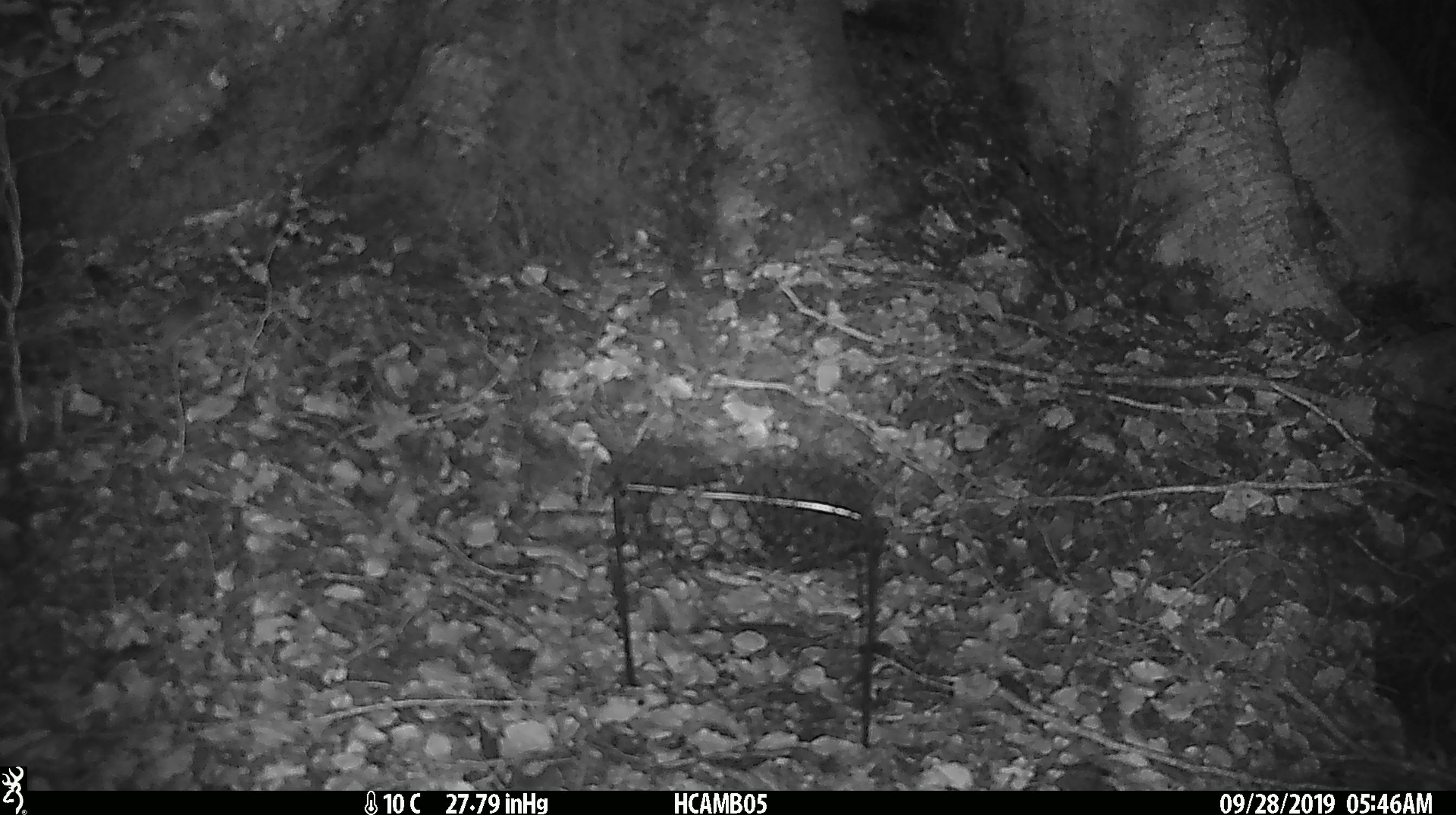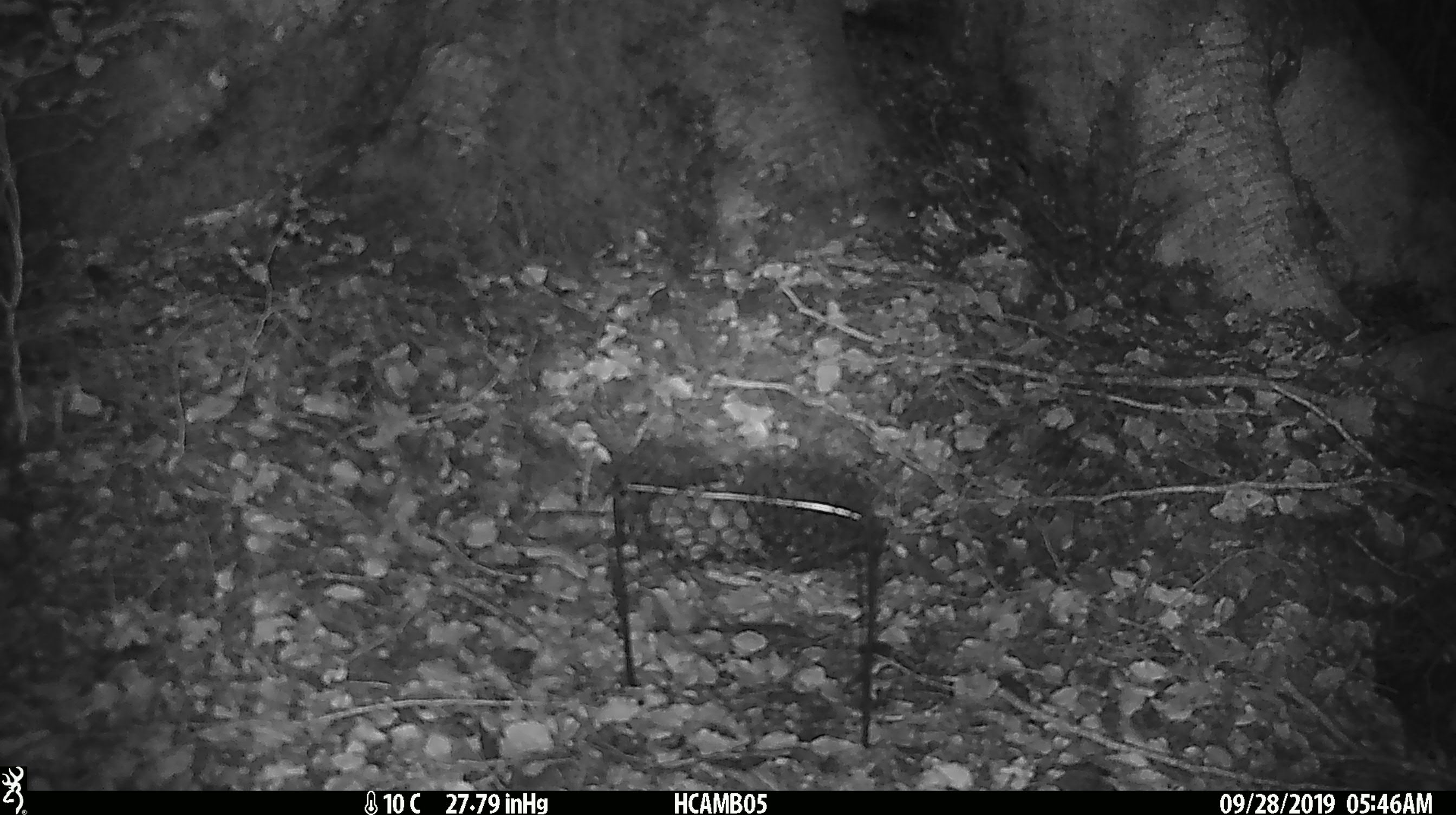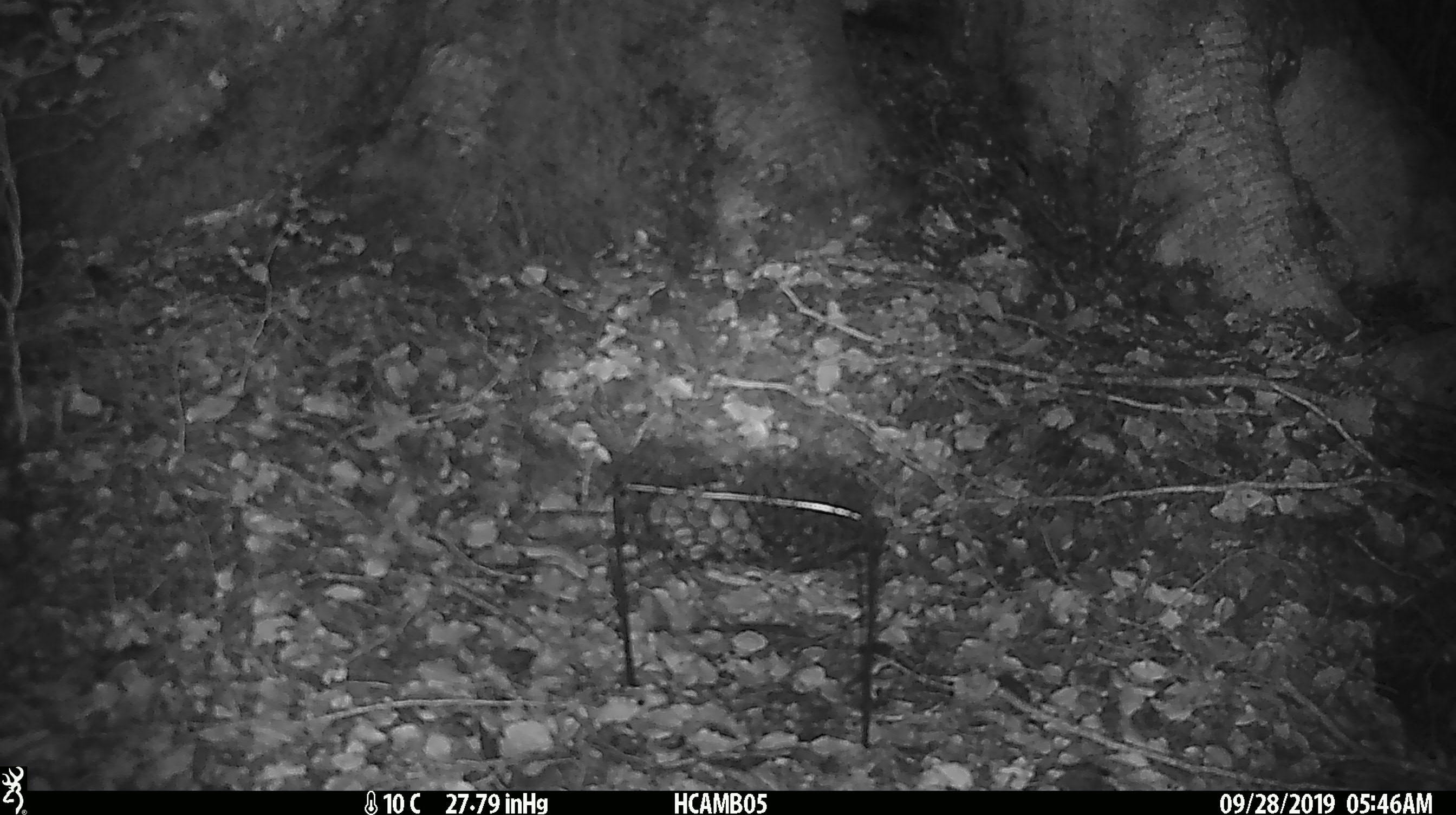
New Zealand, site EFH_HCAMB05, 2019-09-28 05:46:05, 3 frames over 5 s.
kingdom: Animalia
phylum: Chordata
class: Mammalia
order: Rodentia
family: Muridae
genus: Mus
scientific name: Mus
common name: mouse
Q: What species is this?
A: Mouse (Mus).